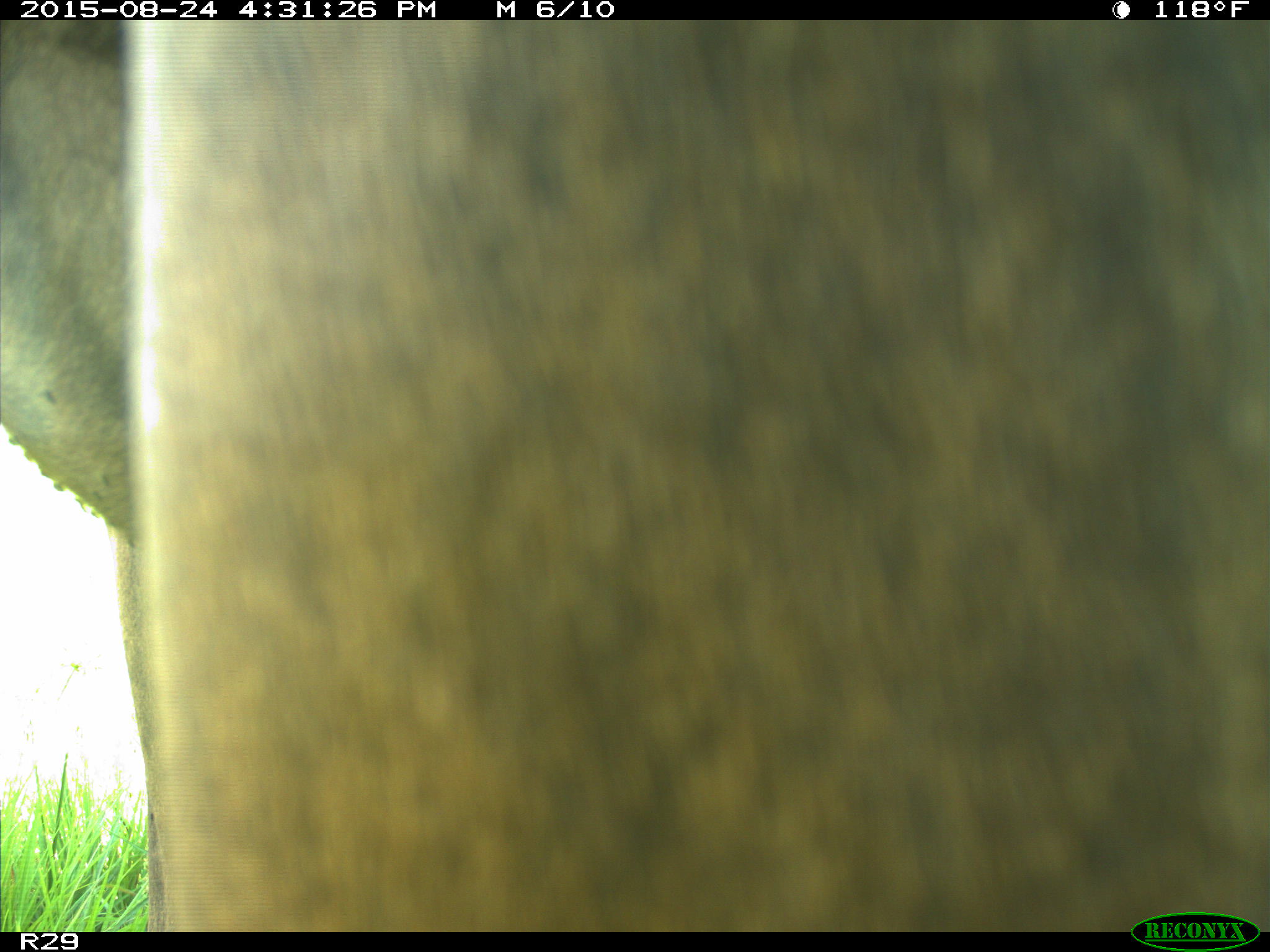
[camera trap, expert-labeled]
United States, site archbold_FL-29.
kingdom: Animalia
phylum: Chordata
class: Mammalia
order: Artiodactyla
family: Bovidae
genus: Bos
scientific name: Bos taurus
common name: domestic cow